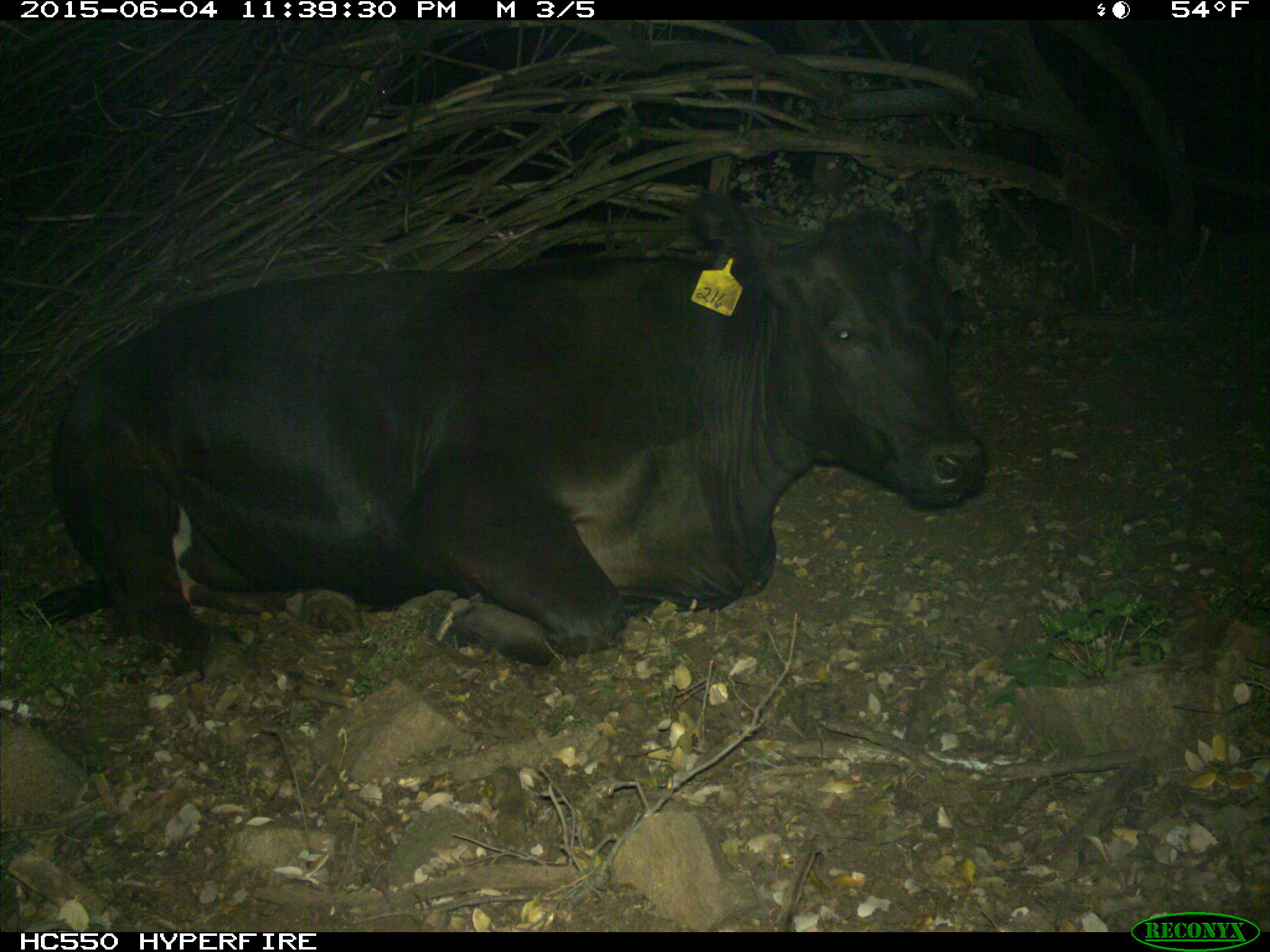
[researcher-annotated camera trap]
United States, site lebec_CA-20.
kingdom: Animalia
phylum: Chordata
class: Mammalia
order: Artiodactyla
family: Bovidae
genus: Bos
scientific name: Bos taurus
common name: domestic cow